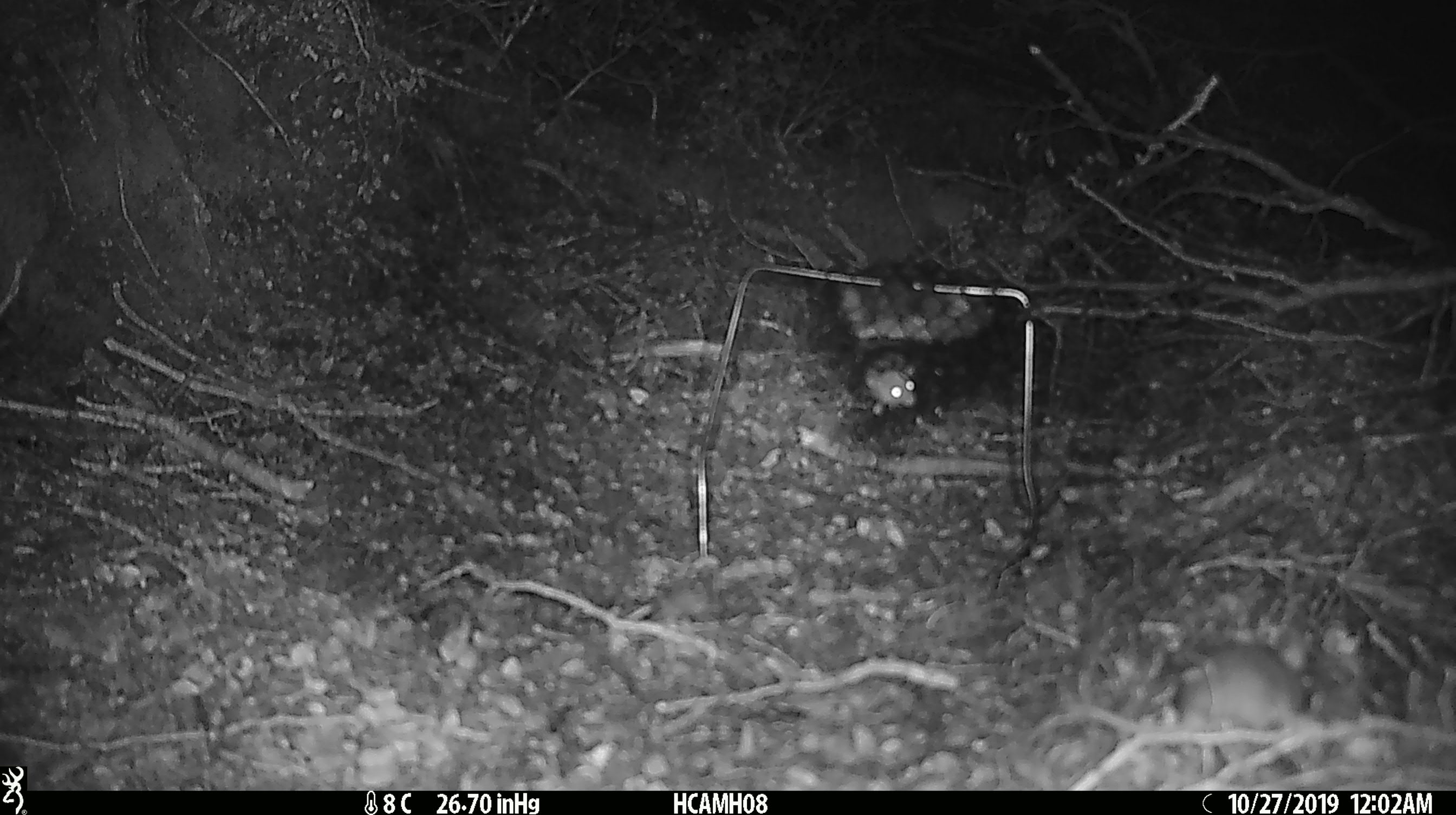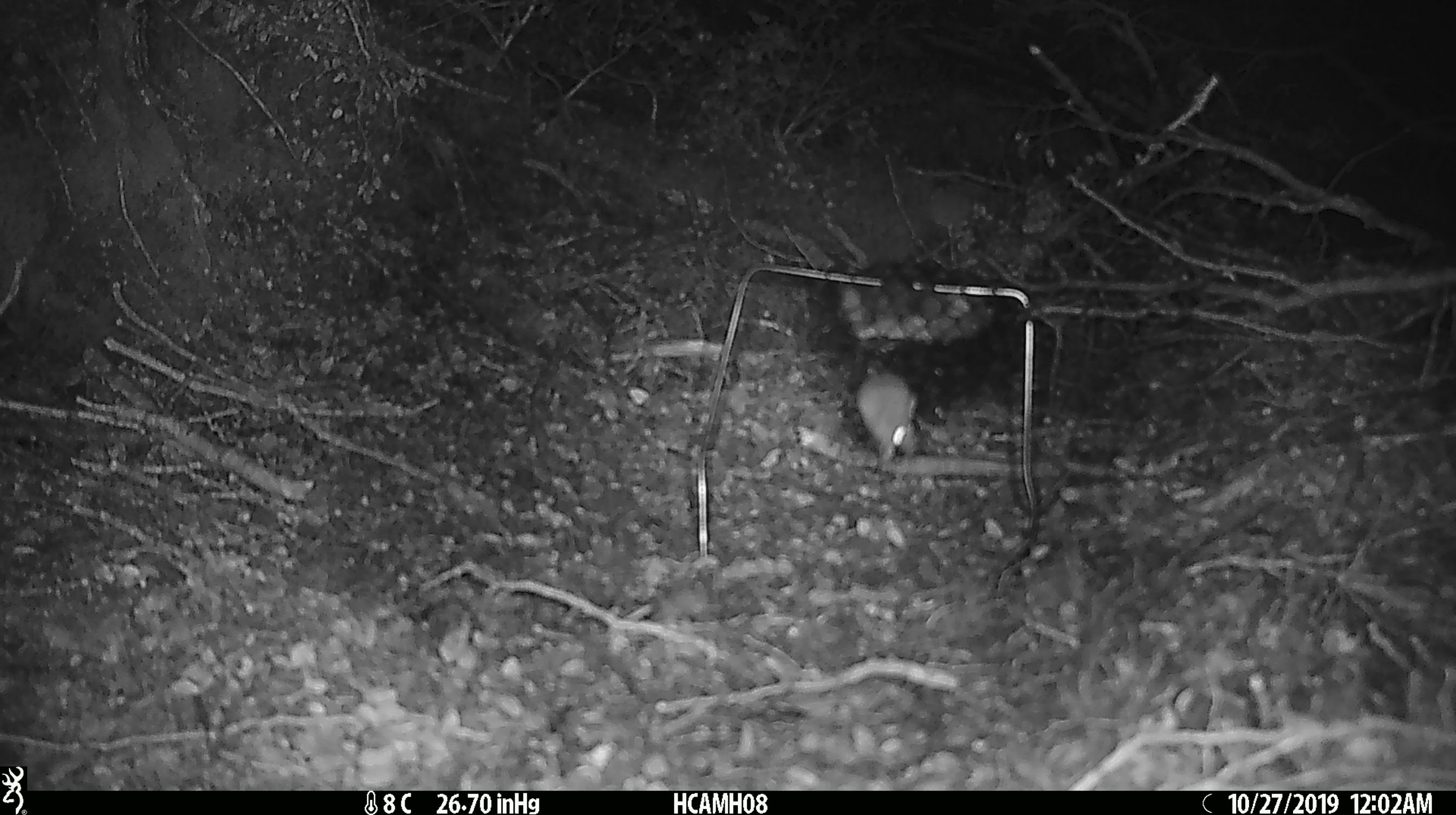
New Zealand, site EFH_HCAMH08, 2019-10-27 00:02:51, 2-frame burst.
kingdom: Animalia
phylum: Chordata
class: Mammalia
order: Rodentia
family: Muridae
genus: Mus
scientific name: Mus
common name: mouse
Mouse (Mus).